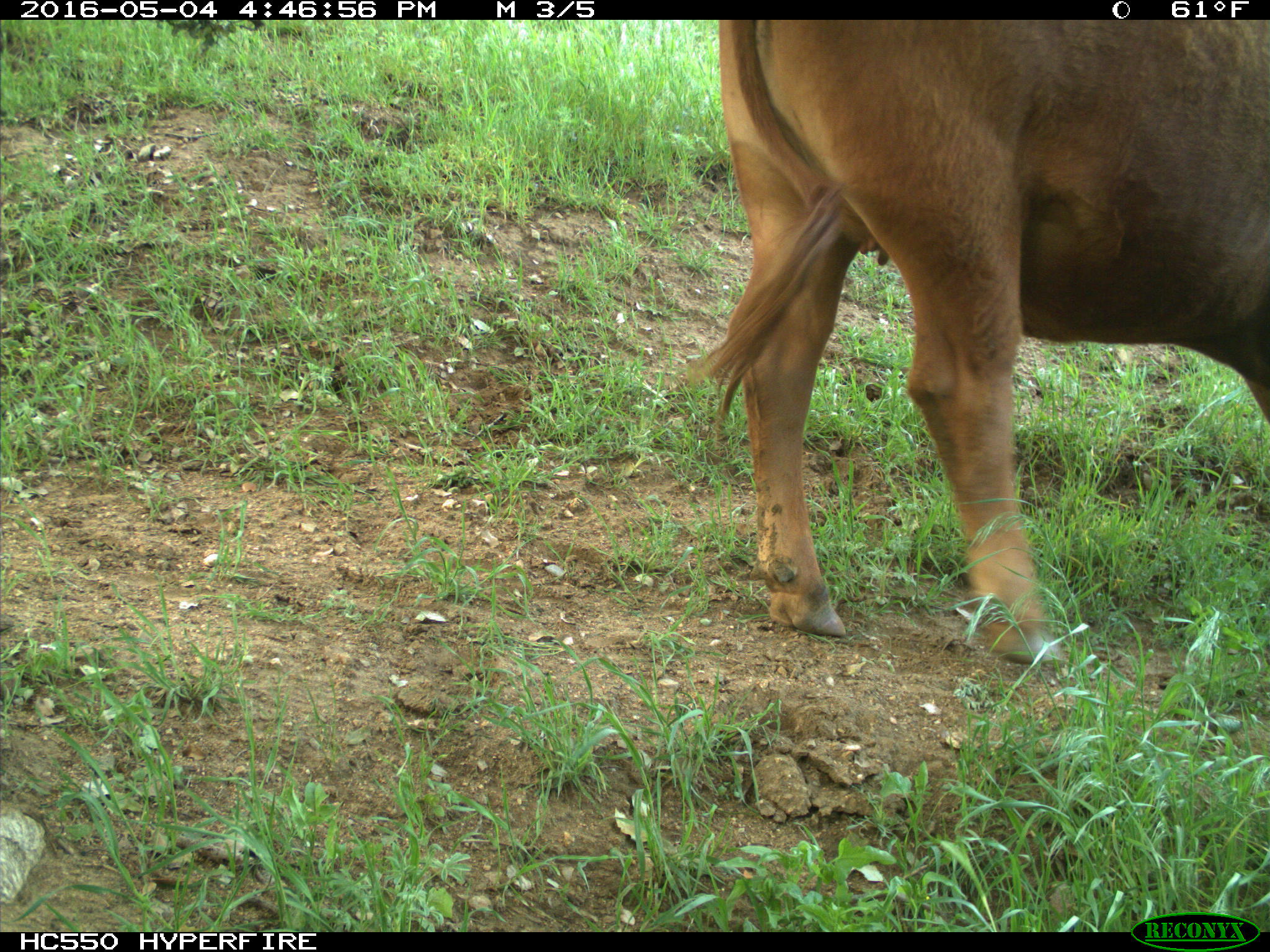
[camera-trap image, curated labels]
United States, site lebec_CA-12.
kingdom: Animalia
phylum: Chordata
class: Mammalia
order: Artiodactyla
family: Bovidae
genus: Bos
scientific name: Bos taurus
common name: domestic cow